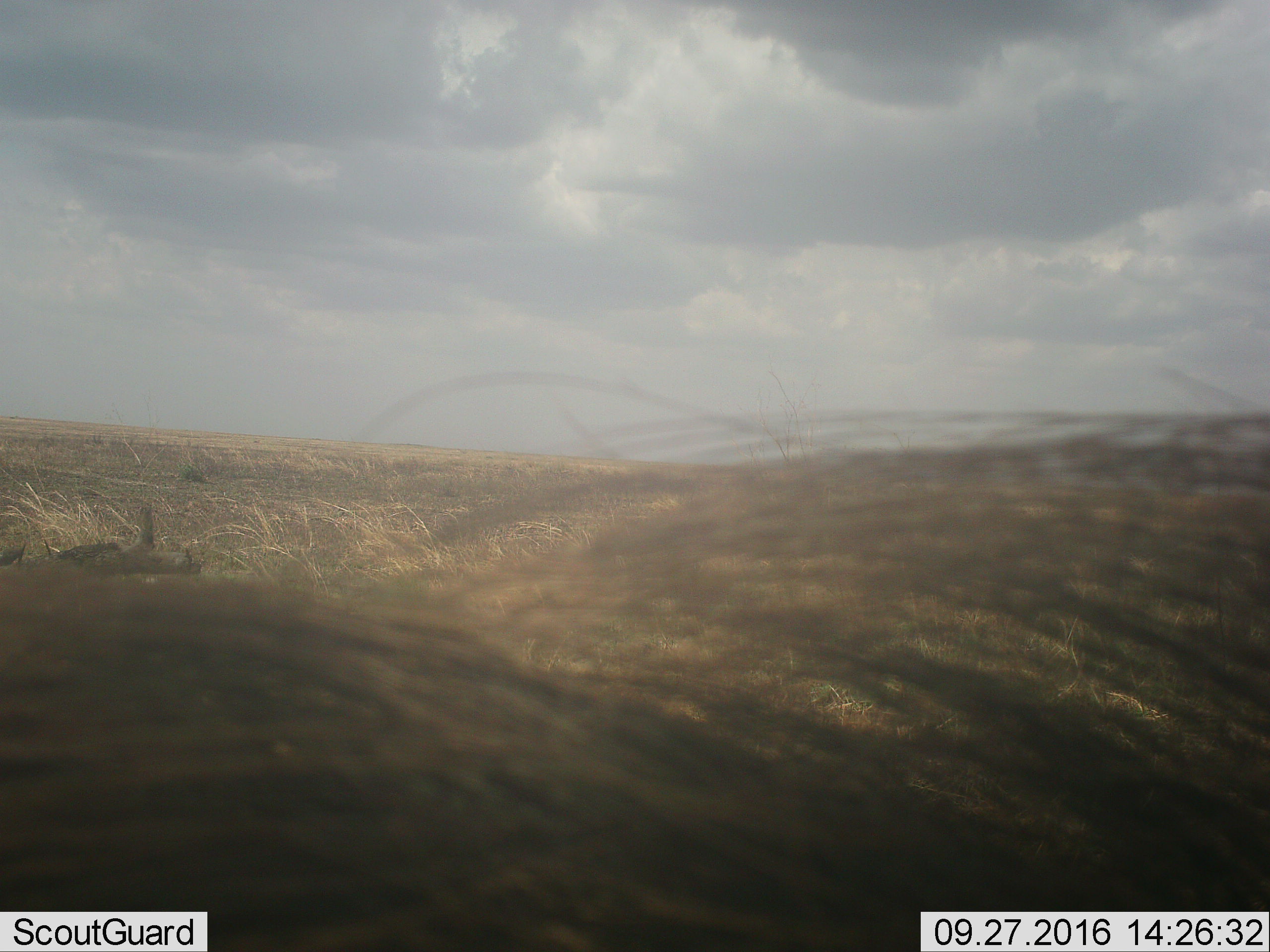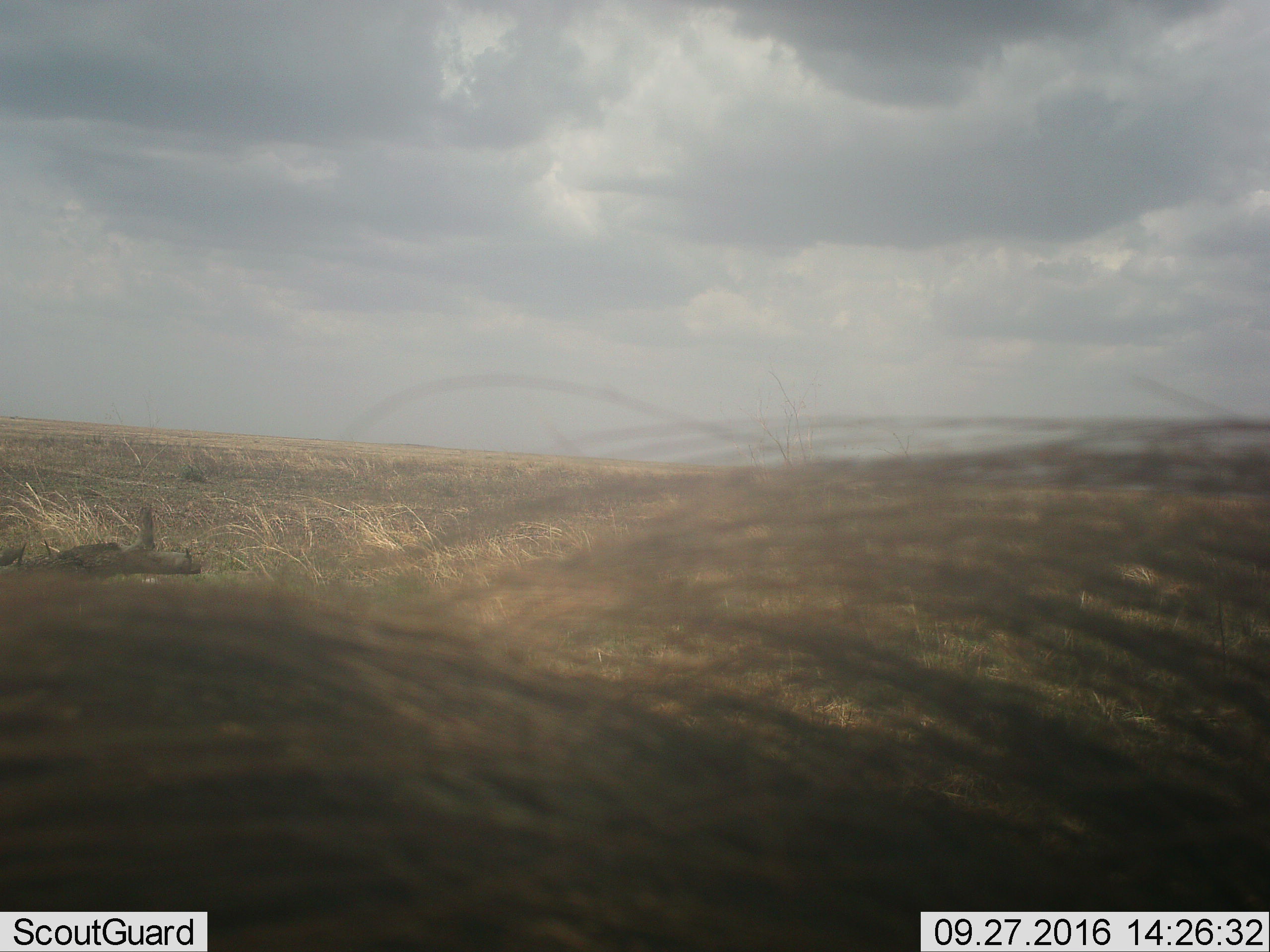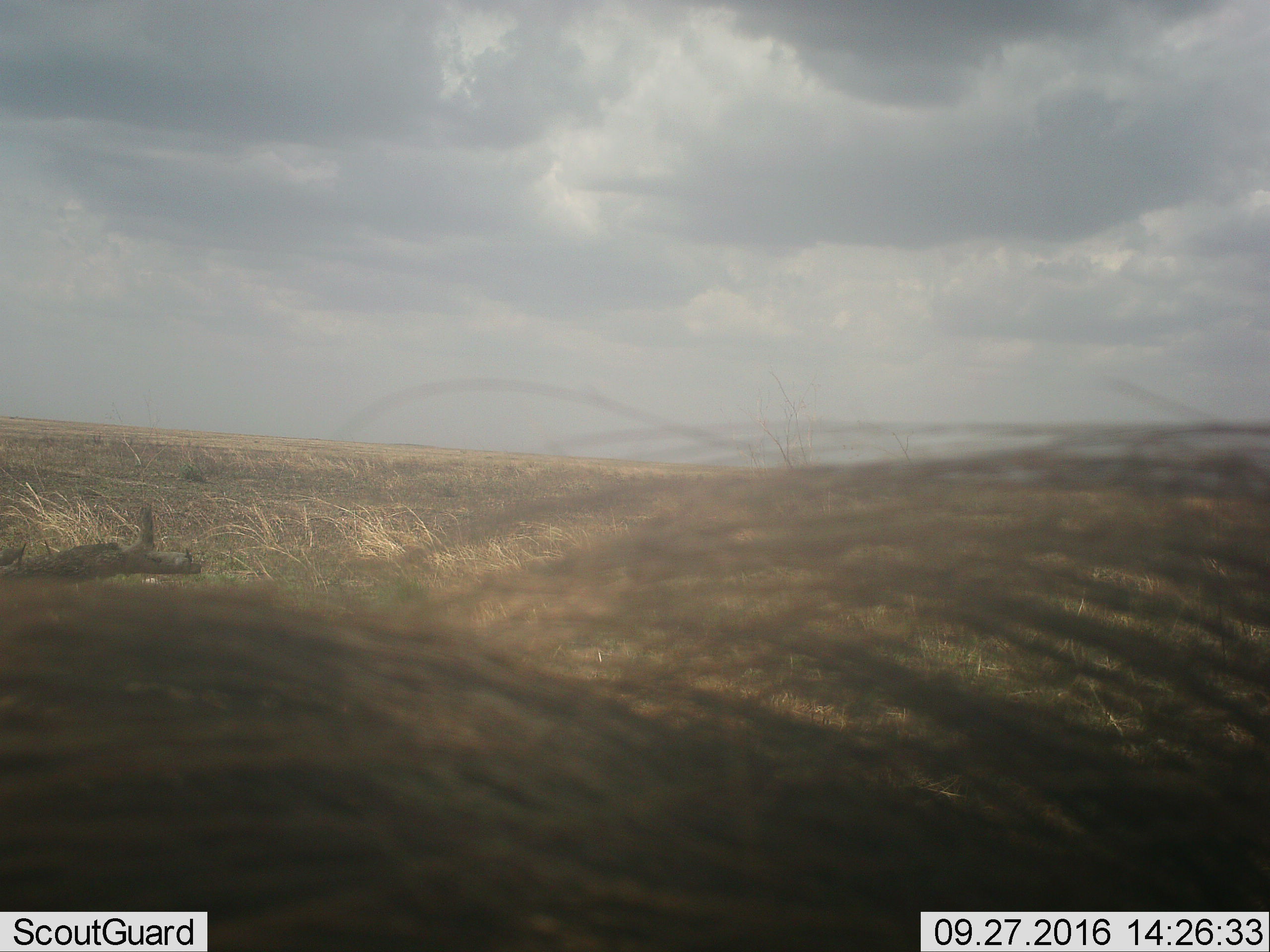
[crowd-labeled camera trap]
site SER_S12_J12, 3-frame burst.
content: unidentified animal